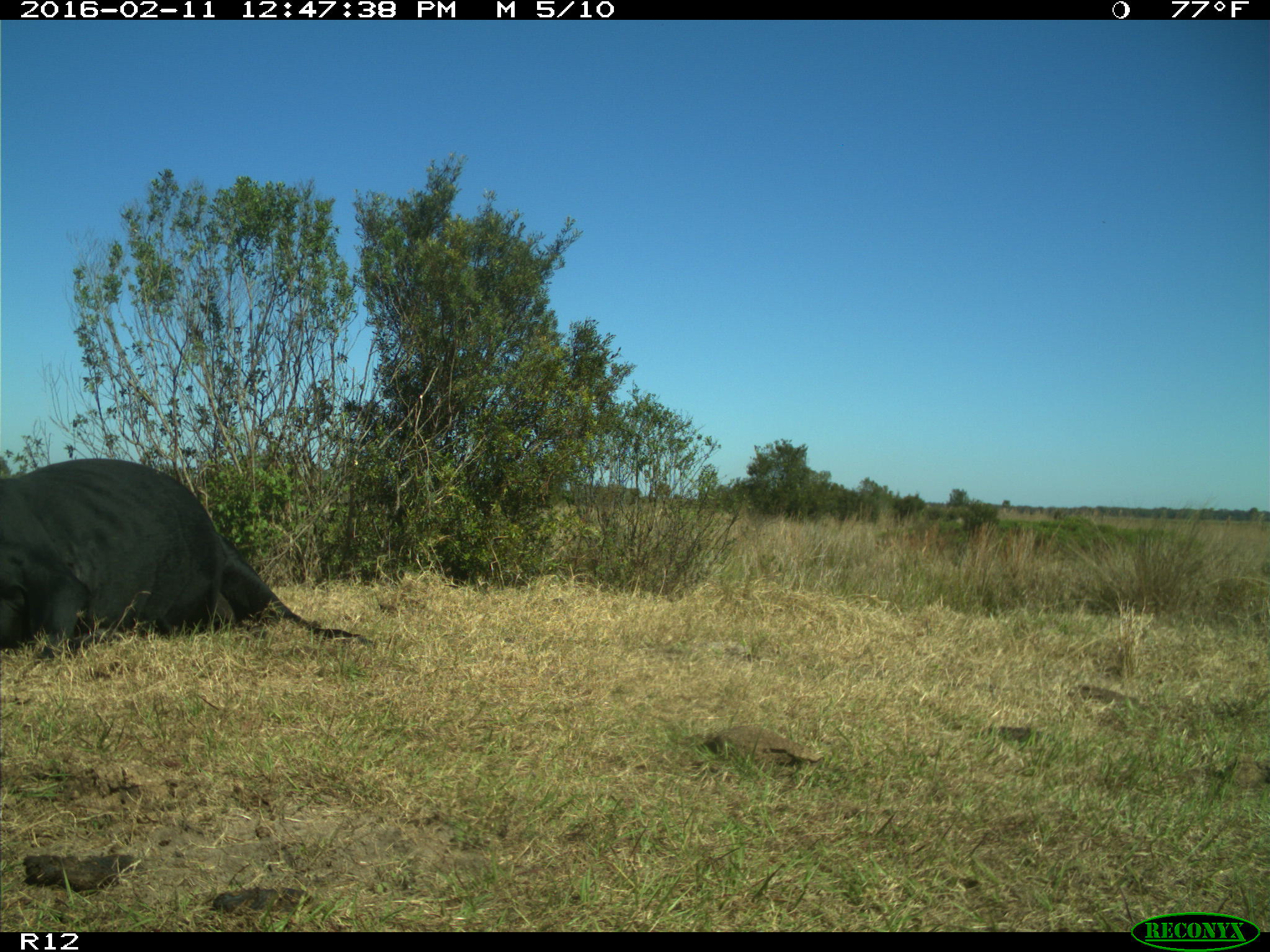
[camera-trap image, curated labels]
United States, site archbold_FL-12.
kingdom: Animalia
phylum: Chordata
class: Mammalia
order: Artiodactyla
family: Bovidae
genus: Bos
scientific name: Bos taurus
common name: domestic cow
Bos taurus (domestic cow).